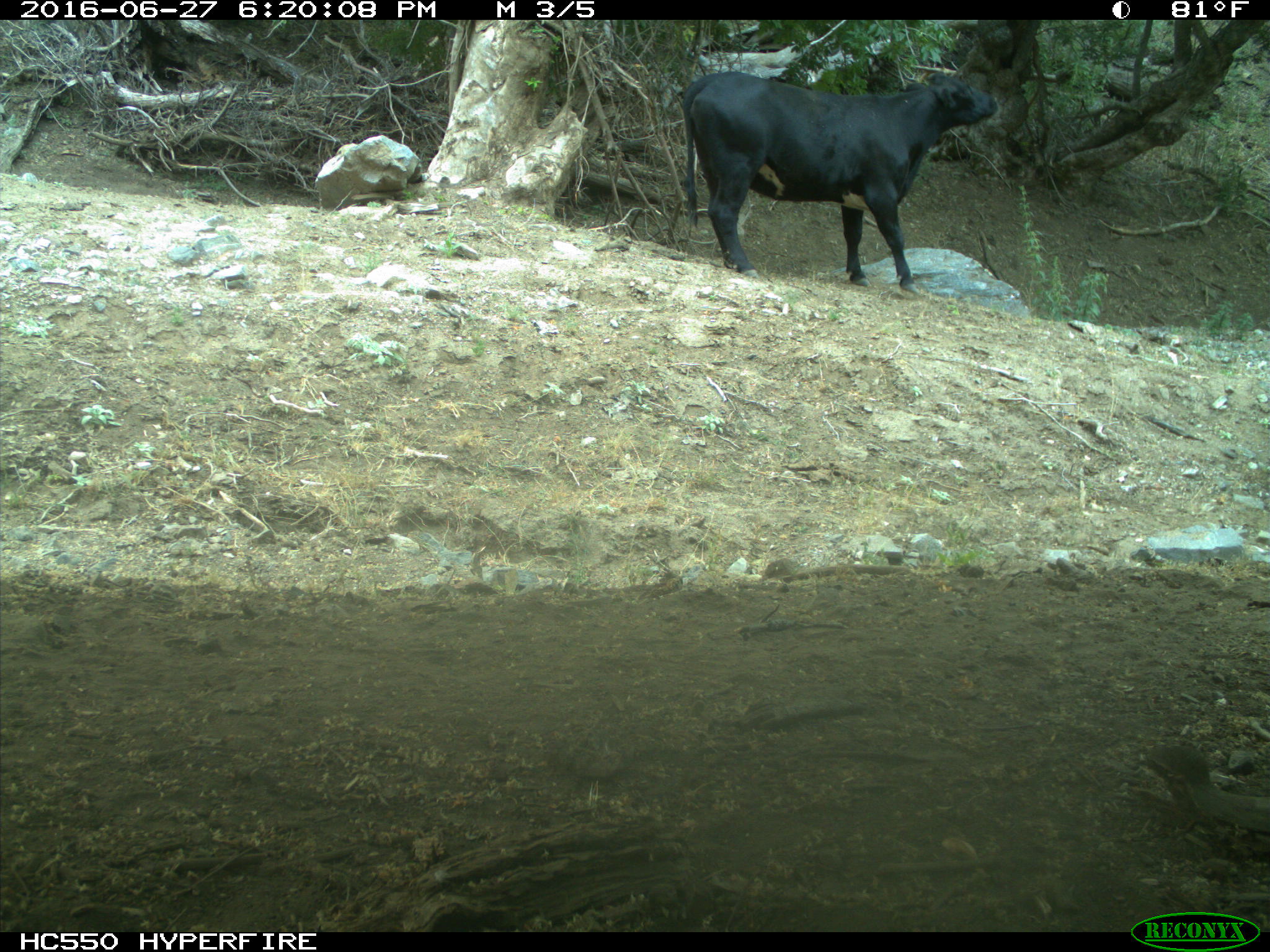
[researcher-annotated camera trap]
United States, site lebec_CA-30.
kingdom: Animalia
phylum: Chordata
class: Mammalia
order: Artiodactyla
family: Bovidae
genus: Bos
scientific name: Bos taurus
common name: domestic cow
Bos taurus (domestic cow).